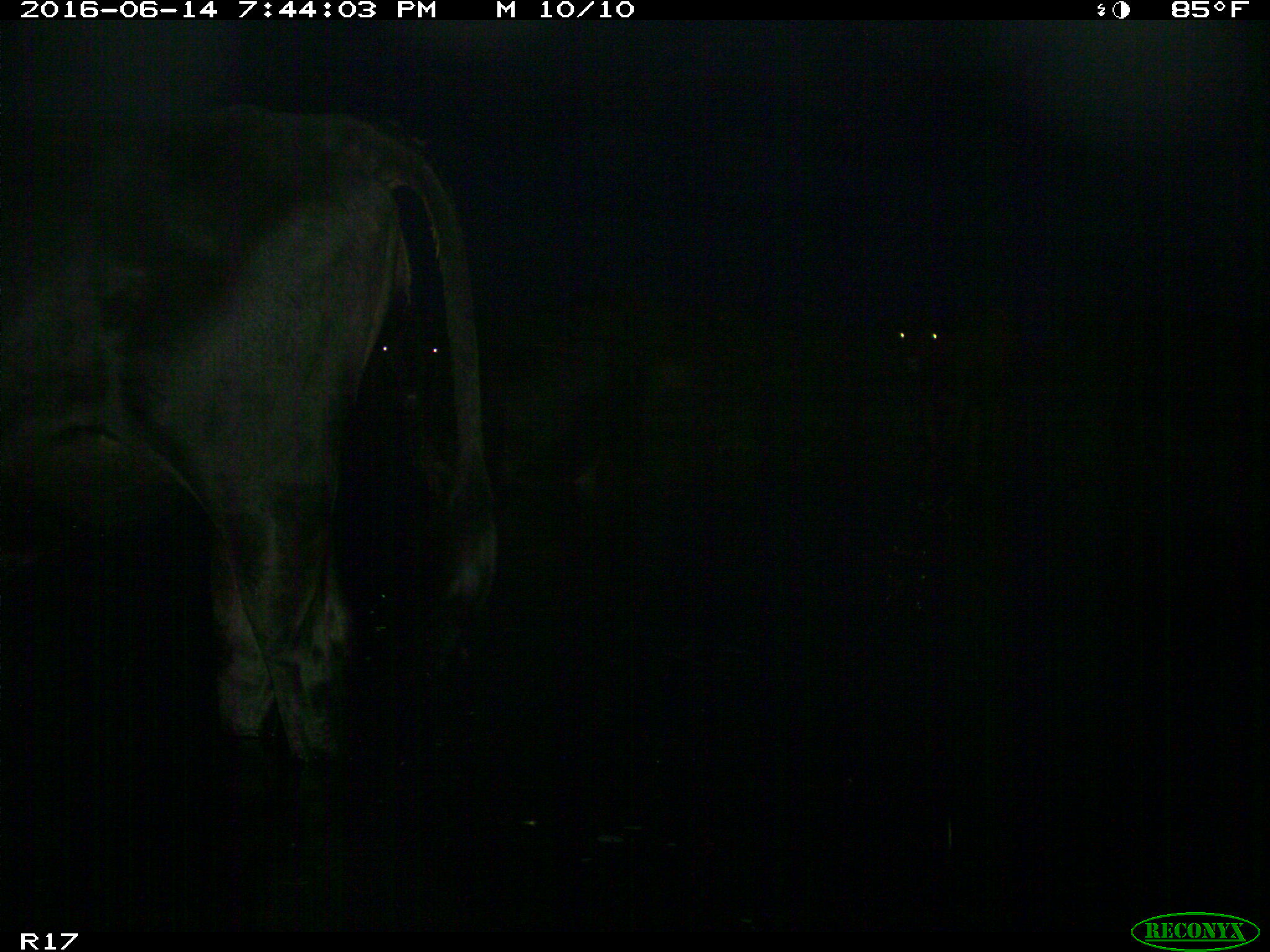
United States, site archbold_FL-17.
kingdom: Animalia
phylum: Chordata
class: Mammalia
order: Artiodactyla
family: Bovidae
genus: Bos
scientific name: Bos taurus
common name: domestic cow